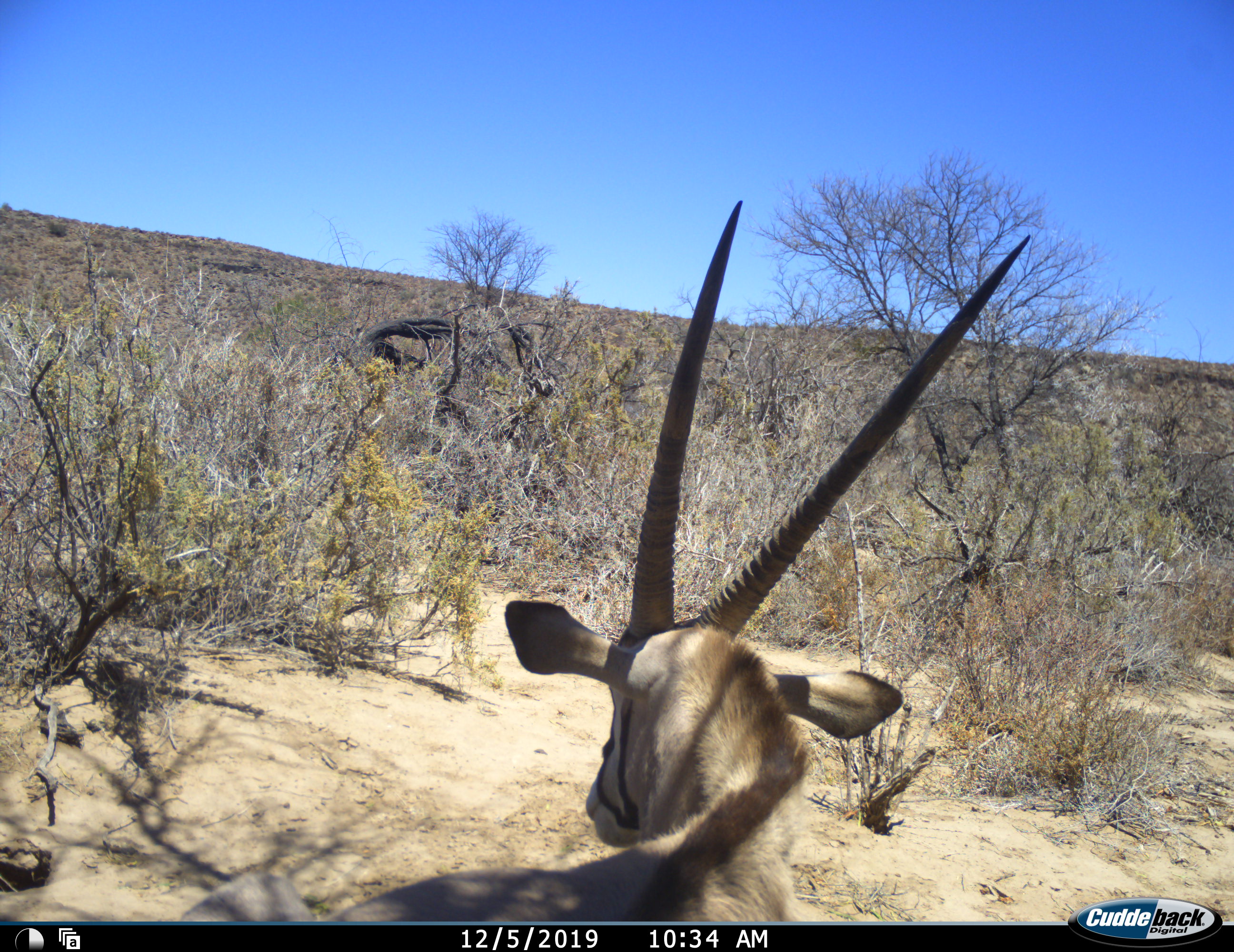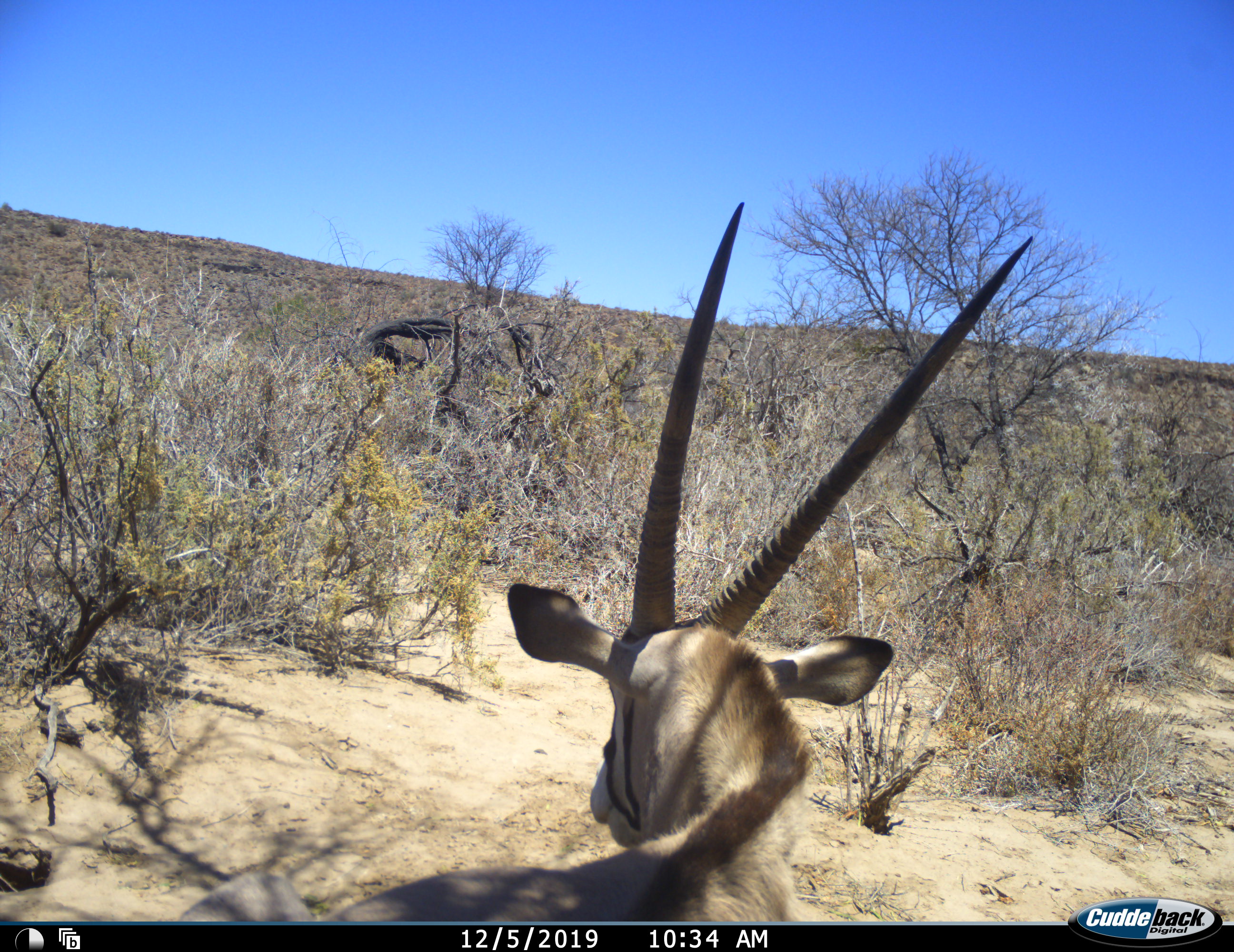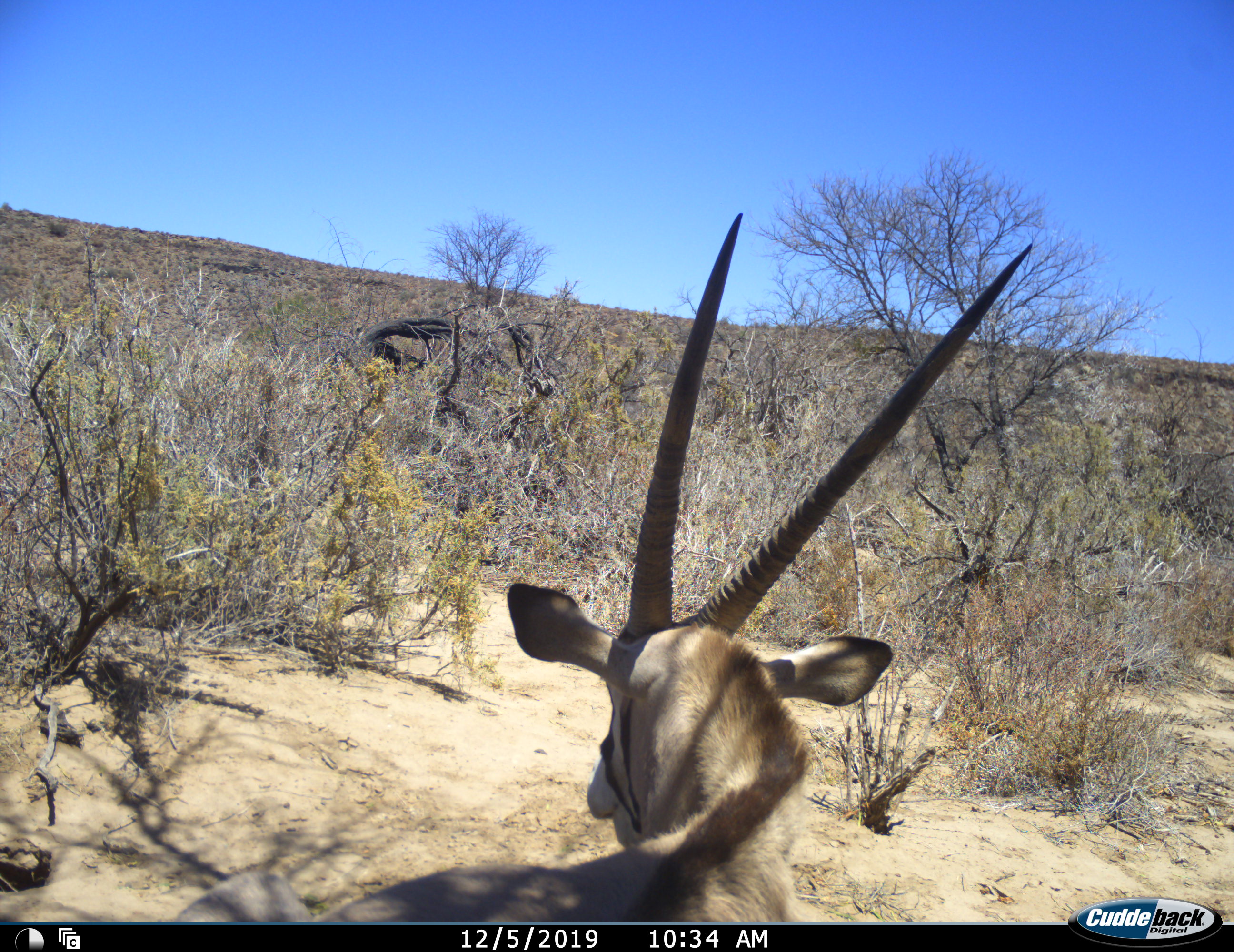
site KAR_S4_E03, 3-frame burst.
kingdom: Animalia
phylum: Chordata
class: Mammalia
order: Artiodactyla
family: Bovidae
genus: Oryx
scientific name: Oryx gazella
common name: gemsbok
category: oryx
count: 1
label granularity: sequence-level